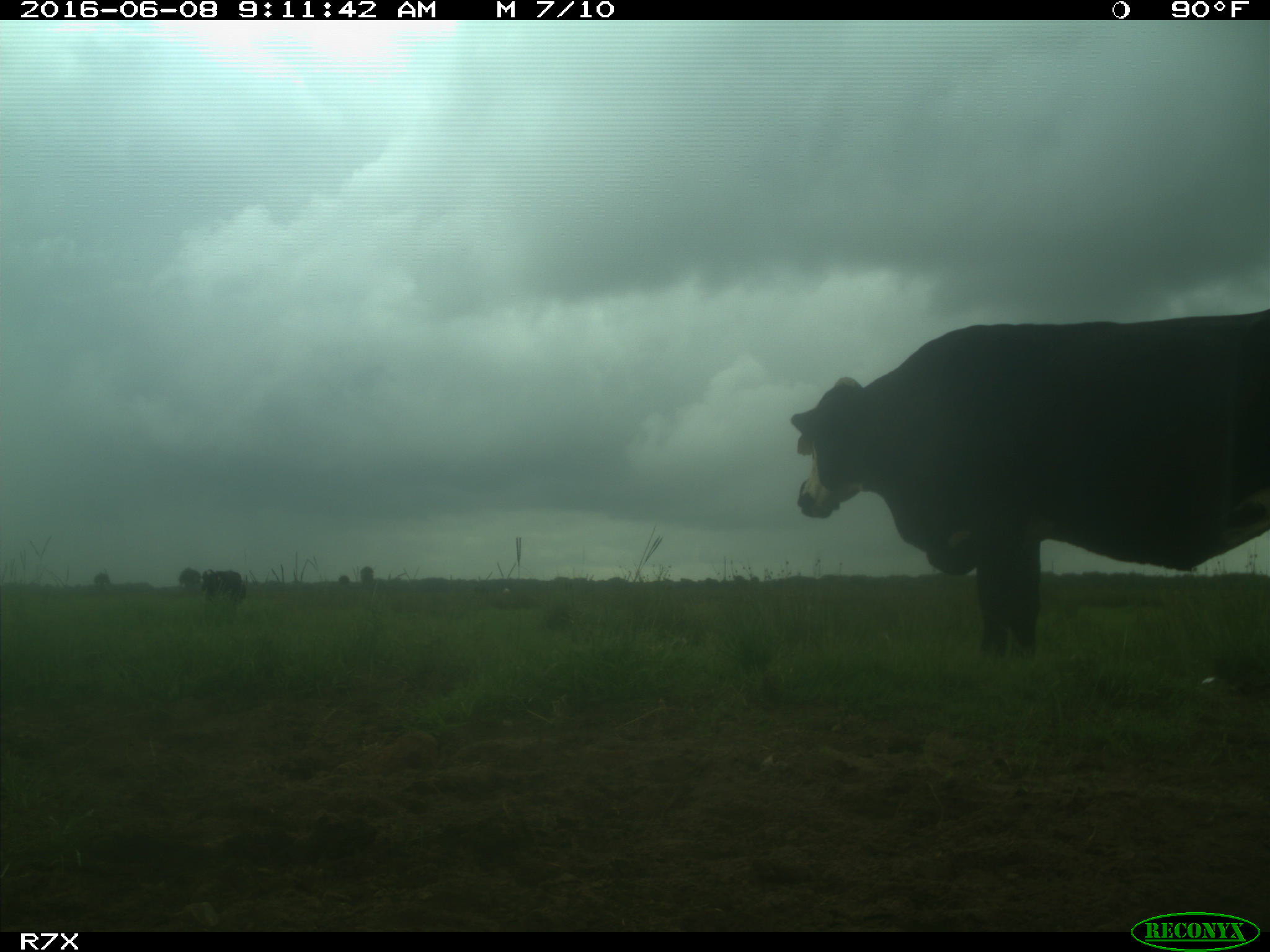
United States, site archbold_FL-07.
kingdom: Animalia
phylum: Chordata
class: Mammalia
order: Artiodactyla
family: Bovidae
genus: Bos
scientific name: Bos taurus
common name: domestic cow